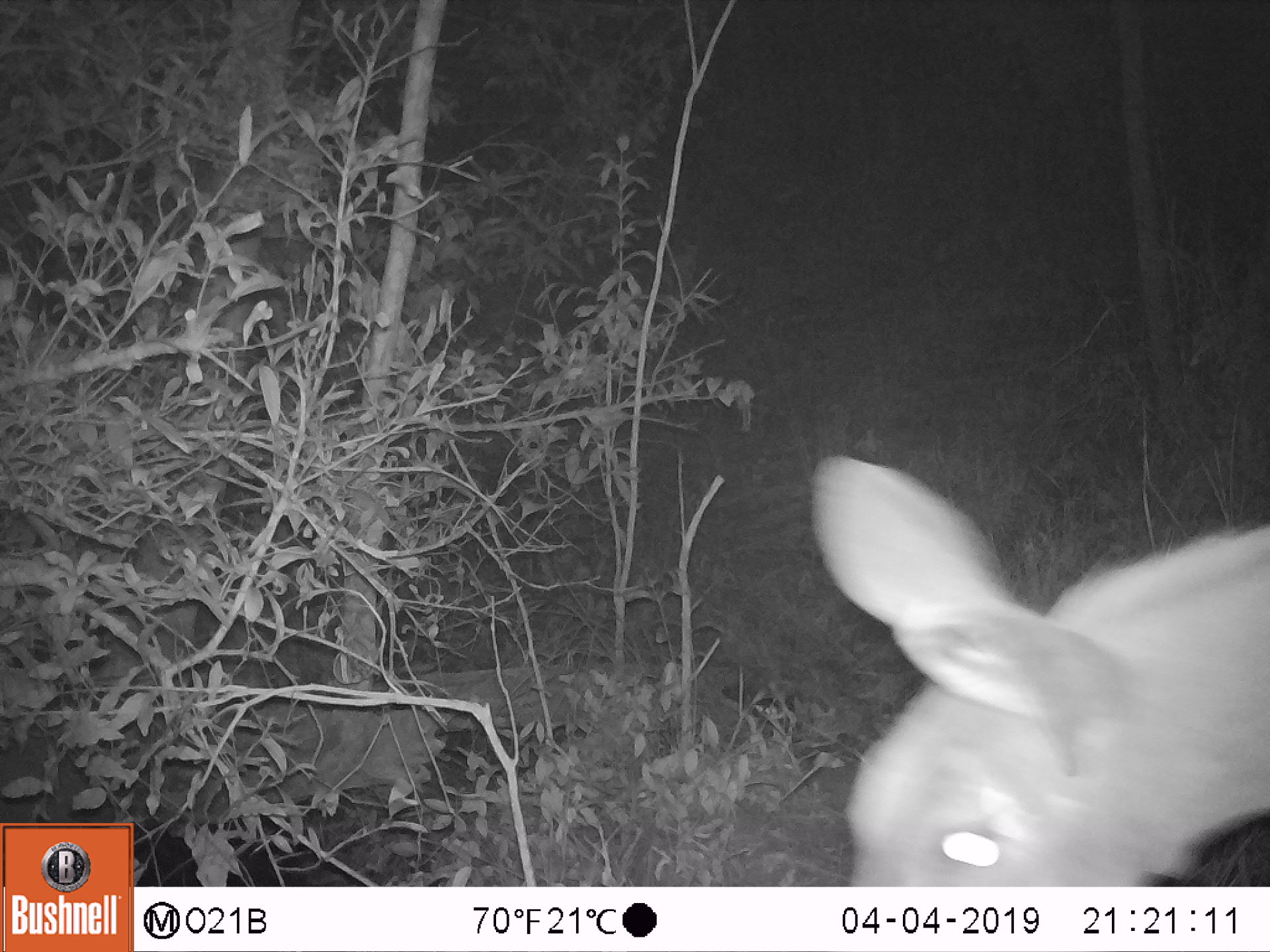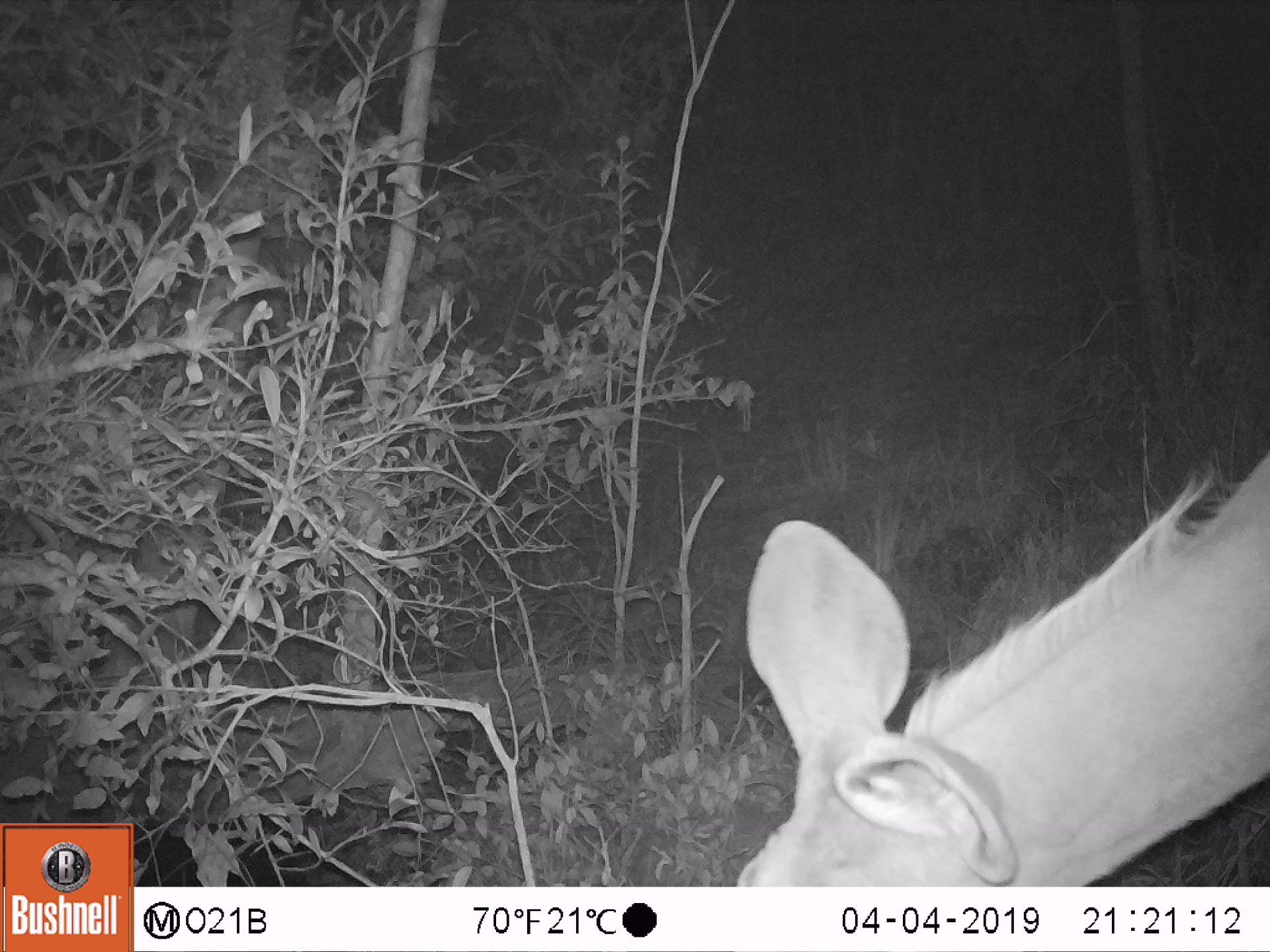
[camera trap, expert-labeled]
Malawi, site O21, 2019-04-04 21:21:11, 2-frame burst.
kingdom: Animalia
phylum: Chordata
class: Mammalia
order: Artiodactyla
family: Bovidae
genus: Tragelaphus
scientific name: Tragelaphus strepsiceros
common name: greater kudu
Greater kudu (Tragelaphus strepsiceros), count 1.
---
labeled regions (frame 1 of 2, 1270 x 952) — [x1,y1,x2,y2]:
greater kudu: [780,440,1266,886]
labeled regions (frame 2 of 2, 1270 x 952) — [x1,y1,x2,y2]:
greater kudu: [716,422,1266,886]